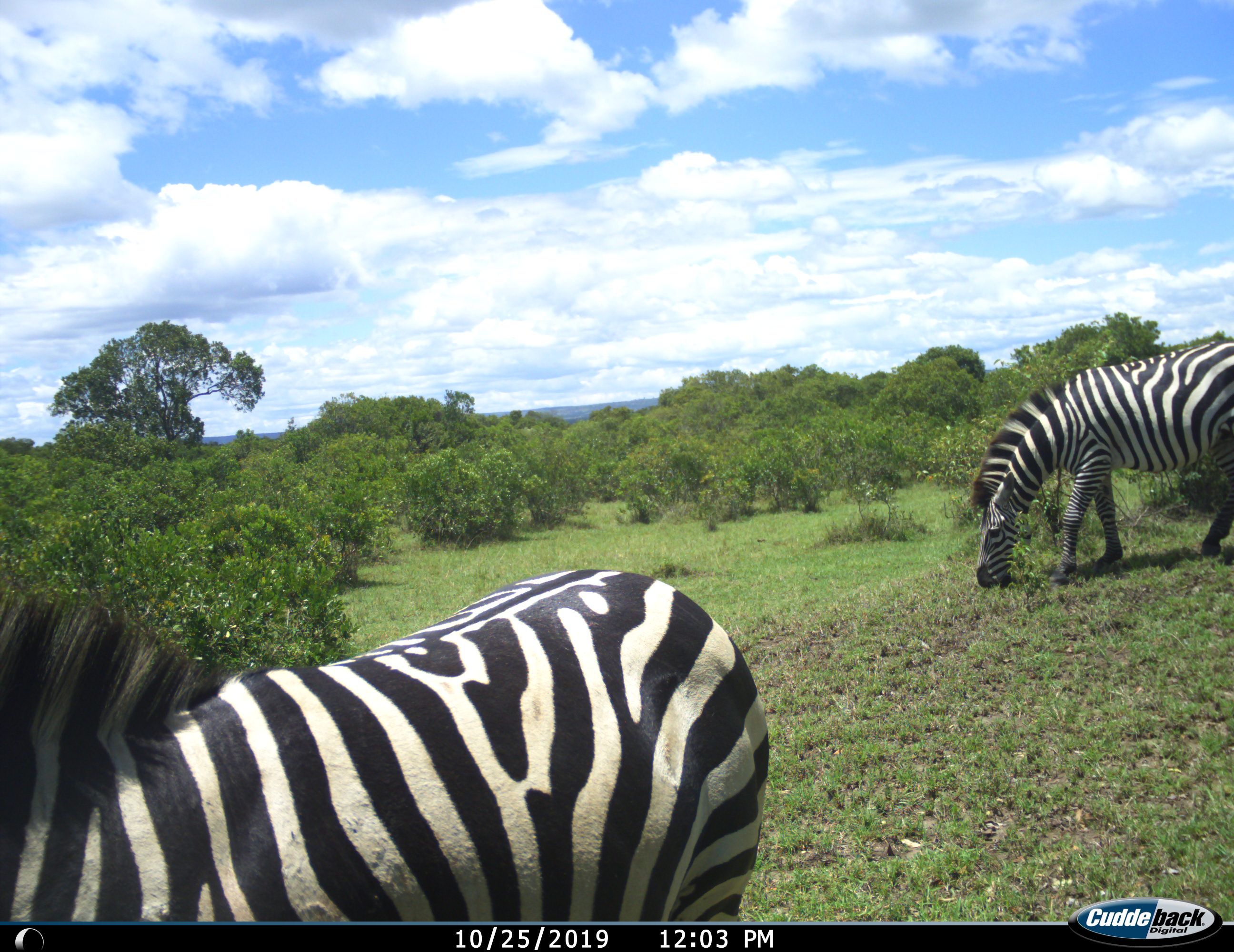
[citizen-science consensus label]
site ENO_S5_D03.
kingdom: Animalia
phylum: Chordata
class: Mammalia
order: Perissodactyla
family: Equidae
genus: Equus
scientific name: Equus quagga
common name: plains zebra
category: zebraplains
Zebraplains (plains zebra) (Equus quagga), count 2. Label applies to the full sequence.